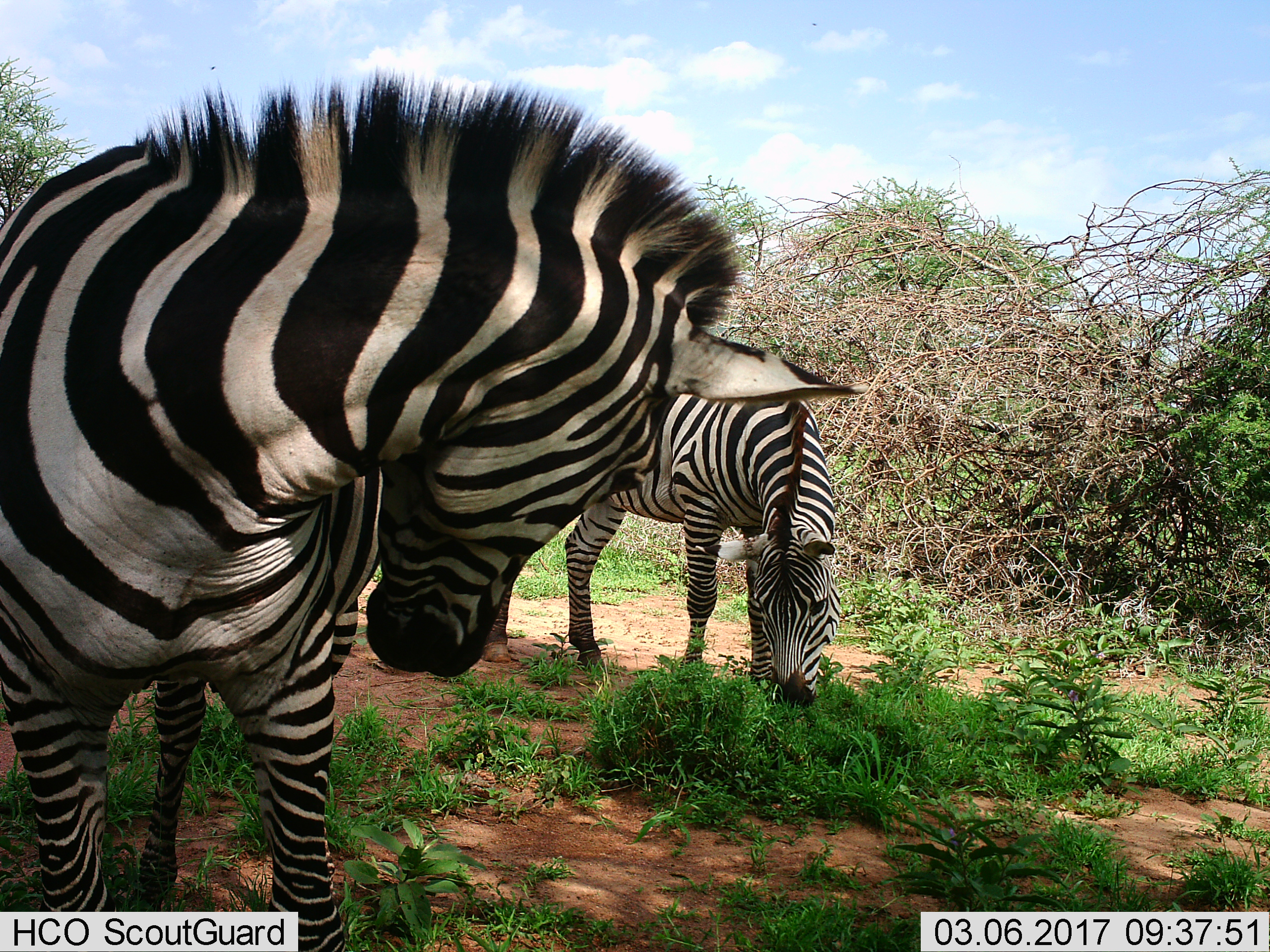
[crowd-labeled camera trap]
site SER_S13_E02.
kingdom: Animalia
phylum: Chordata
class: Mammalia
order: Perissodactyla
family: Equidae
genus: Equus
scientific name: Equus quagga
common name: plains zebra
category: zebraplains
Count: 2.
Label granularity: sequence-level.